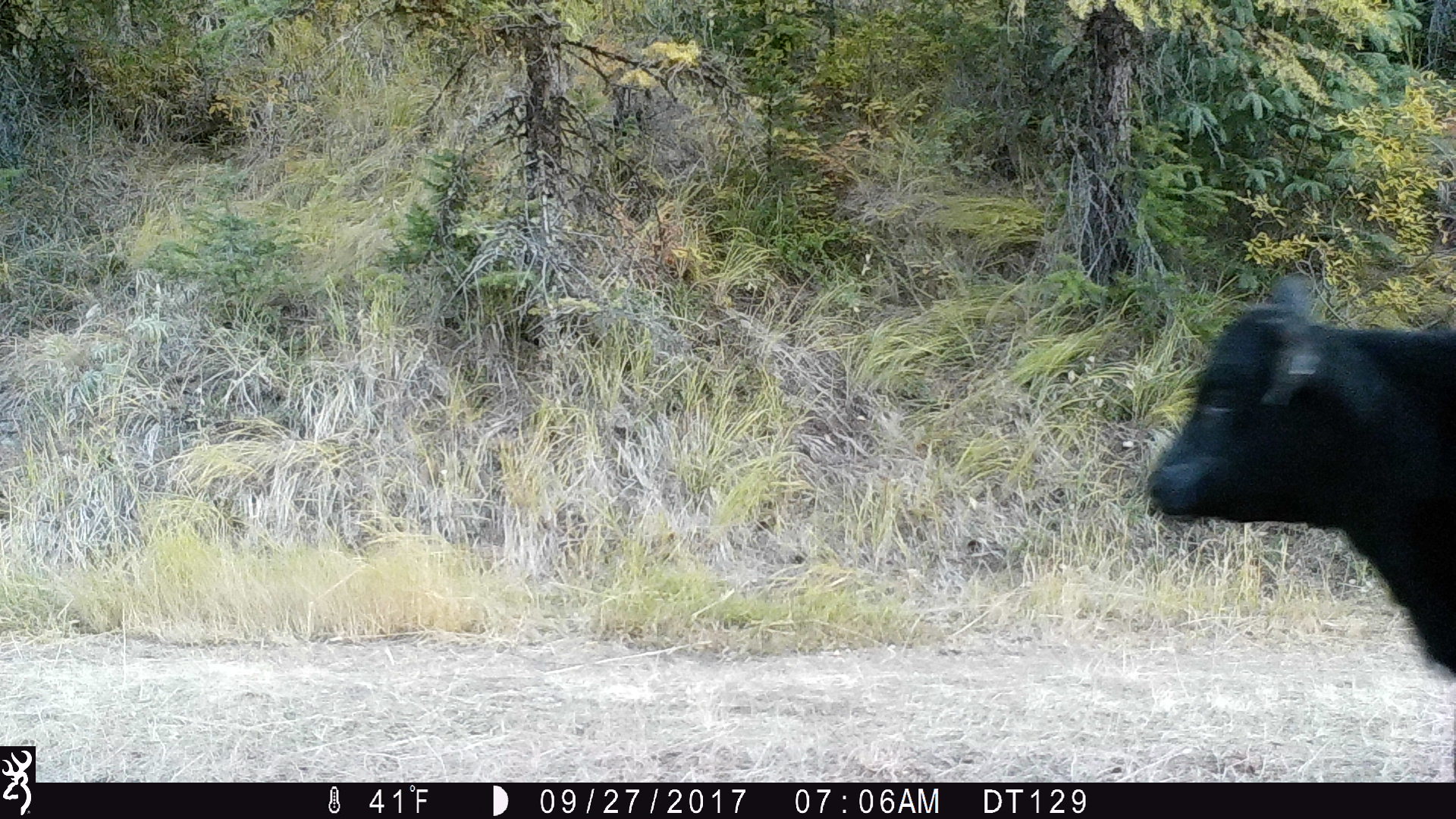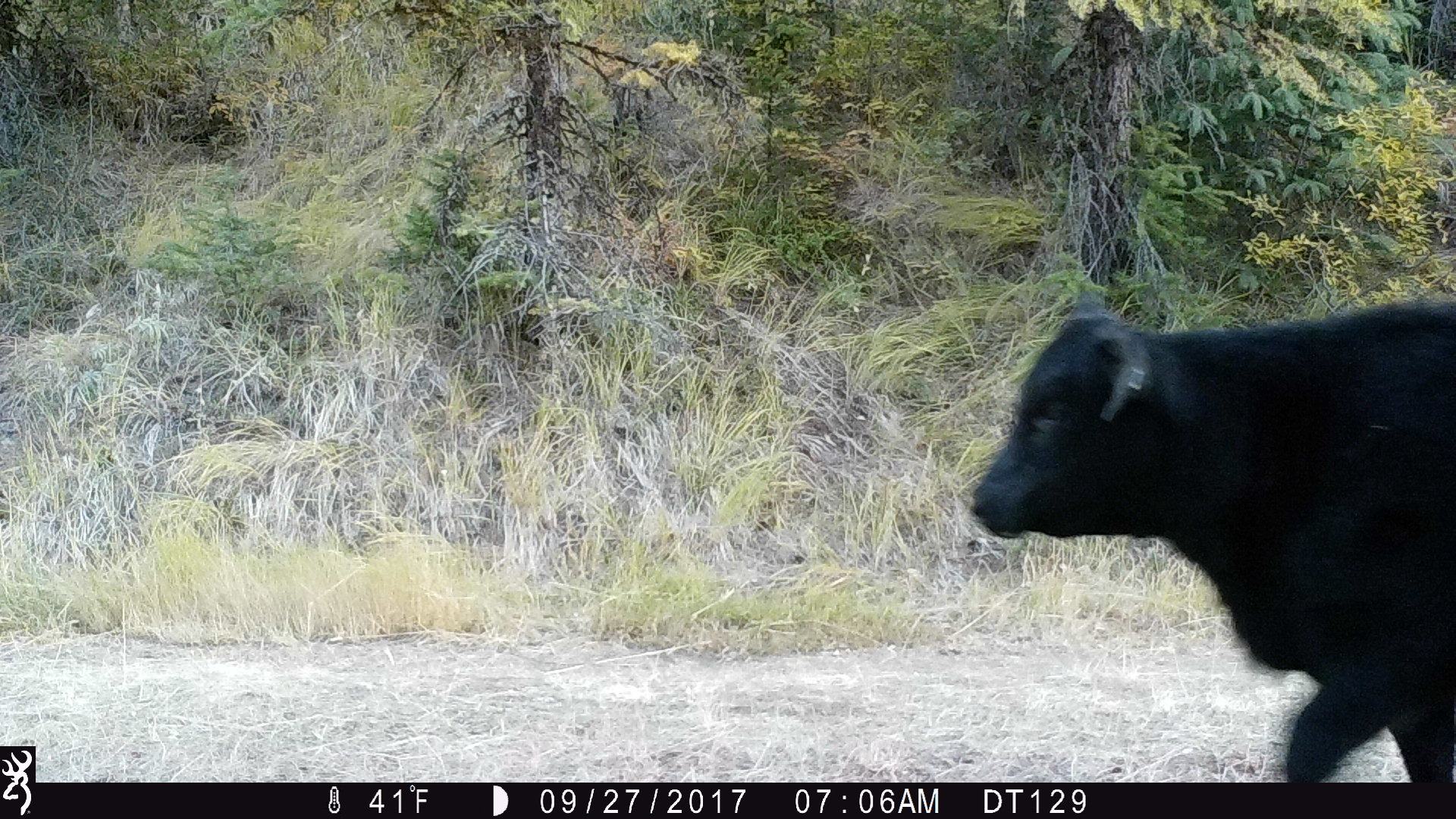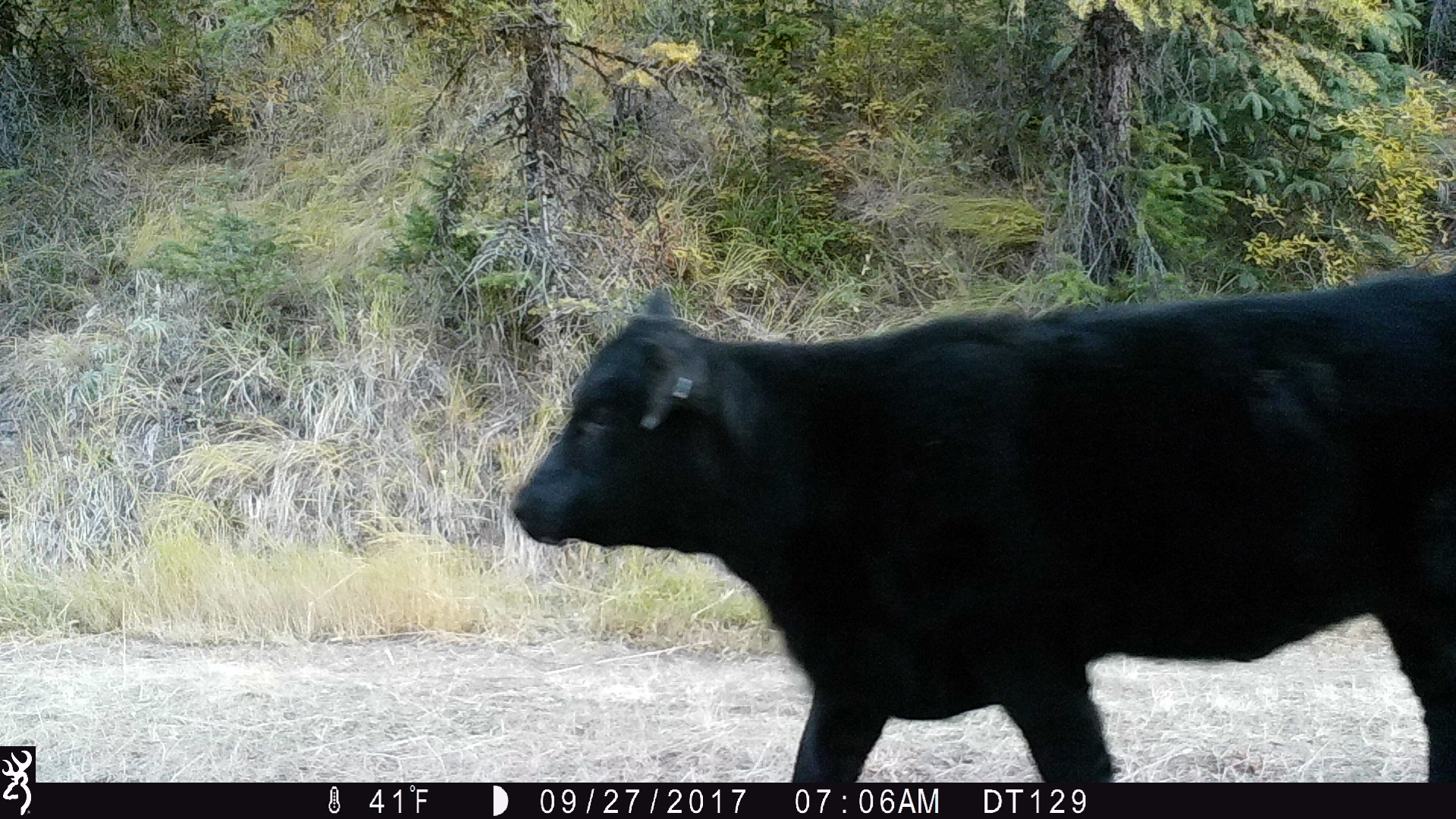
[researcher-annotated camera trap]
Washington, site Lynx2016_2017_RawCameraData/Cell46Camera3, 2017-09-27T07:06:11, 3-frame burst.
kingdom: Animalia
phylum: Chordata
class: Mammalia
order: Artiodactyla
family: Bovidae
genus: Bos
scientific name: Bos taurus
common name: domestic cattle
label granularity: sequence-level